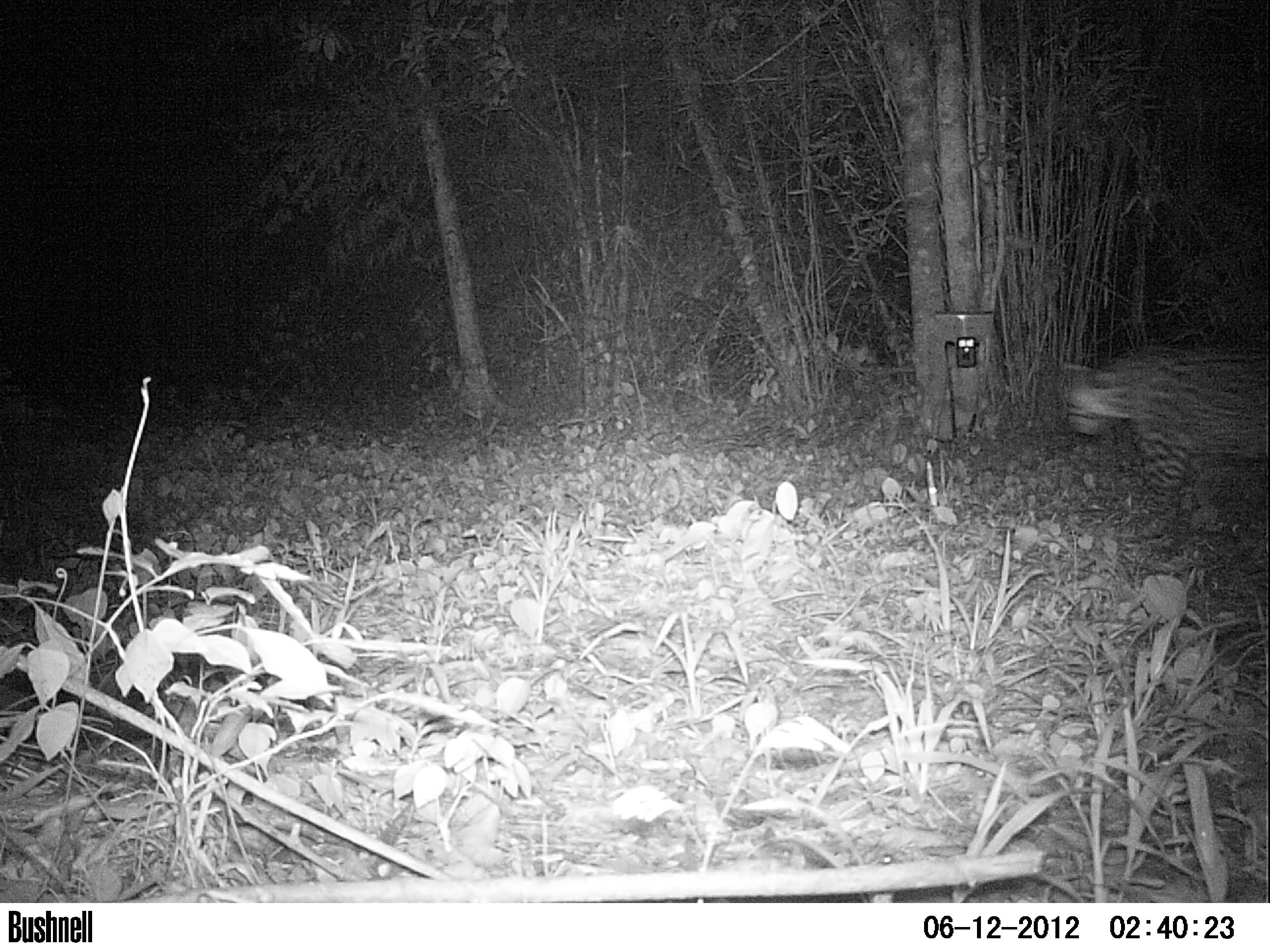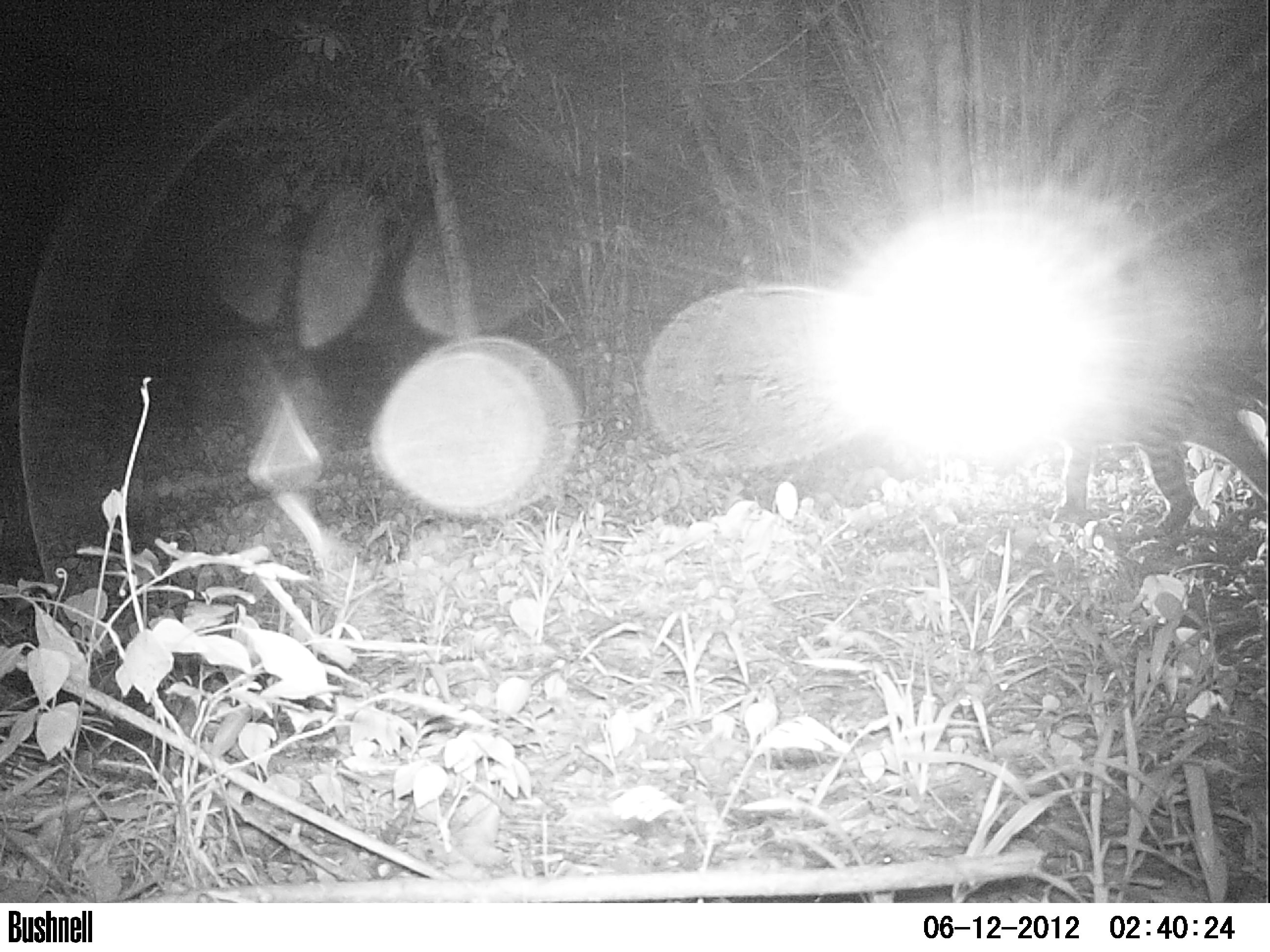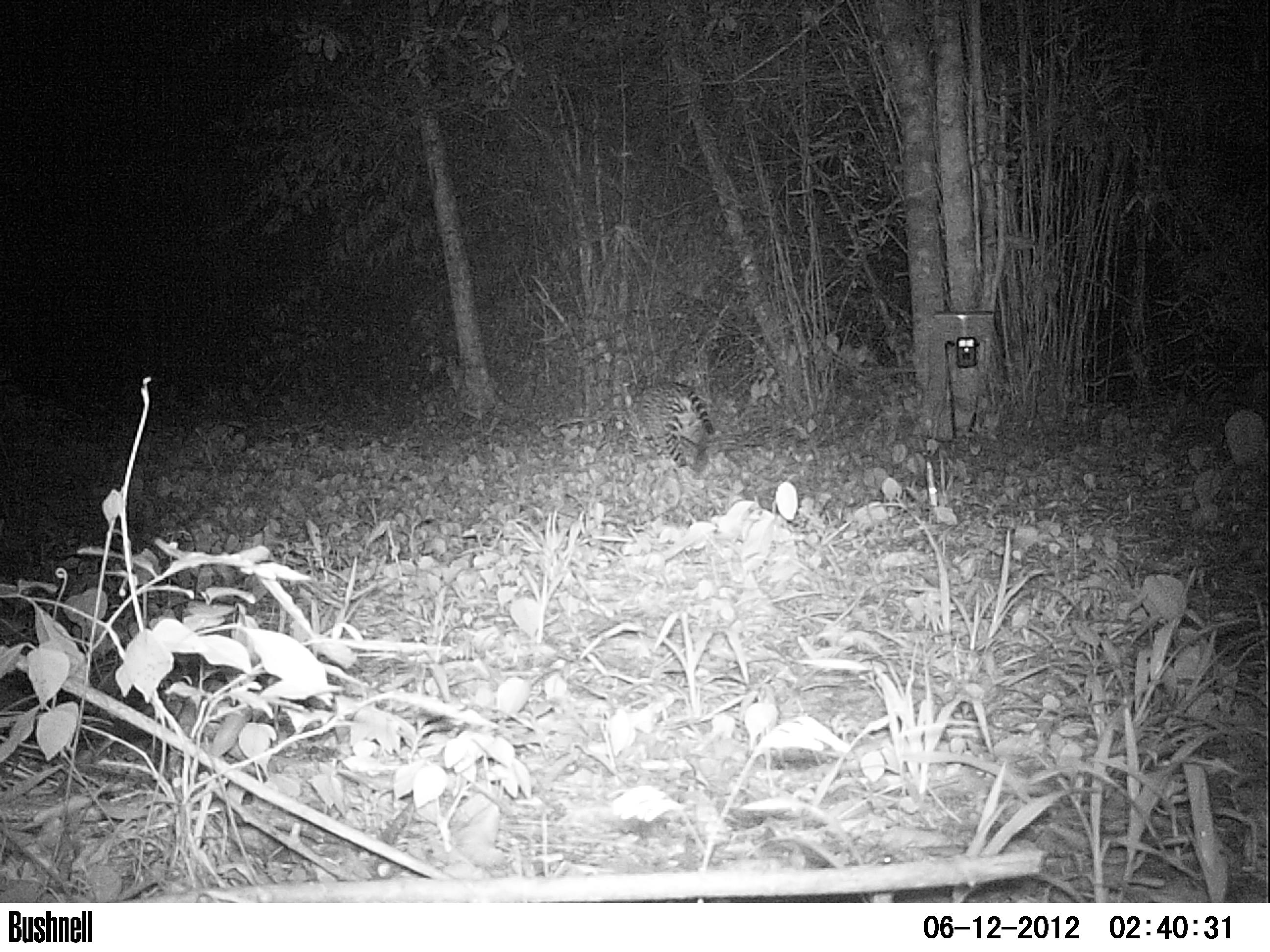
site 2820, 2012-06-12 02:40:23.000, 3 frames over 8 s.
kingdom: Animalia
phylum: Chordata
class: Mammalia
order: Carnivora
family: Felidae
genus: Leopardus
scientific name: Leopardus pardalis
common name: ocelot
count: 1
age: adult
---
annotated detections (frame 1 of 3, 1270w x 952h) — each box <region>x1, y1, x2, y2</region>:
leopardus pardalis: <region>1060, 339, 1270, 540</region>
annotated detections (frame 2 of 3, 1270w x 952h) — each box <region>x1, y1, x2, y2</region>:
leopardus pardalis: <region>1047, 329, 1270, 545</region>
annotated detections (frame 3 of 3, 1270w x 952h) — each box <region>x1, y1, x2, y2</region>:
leopardus pardalis: <region>613, 376, 715, 468</region>